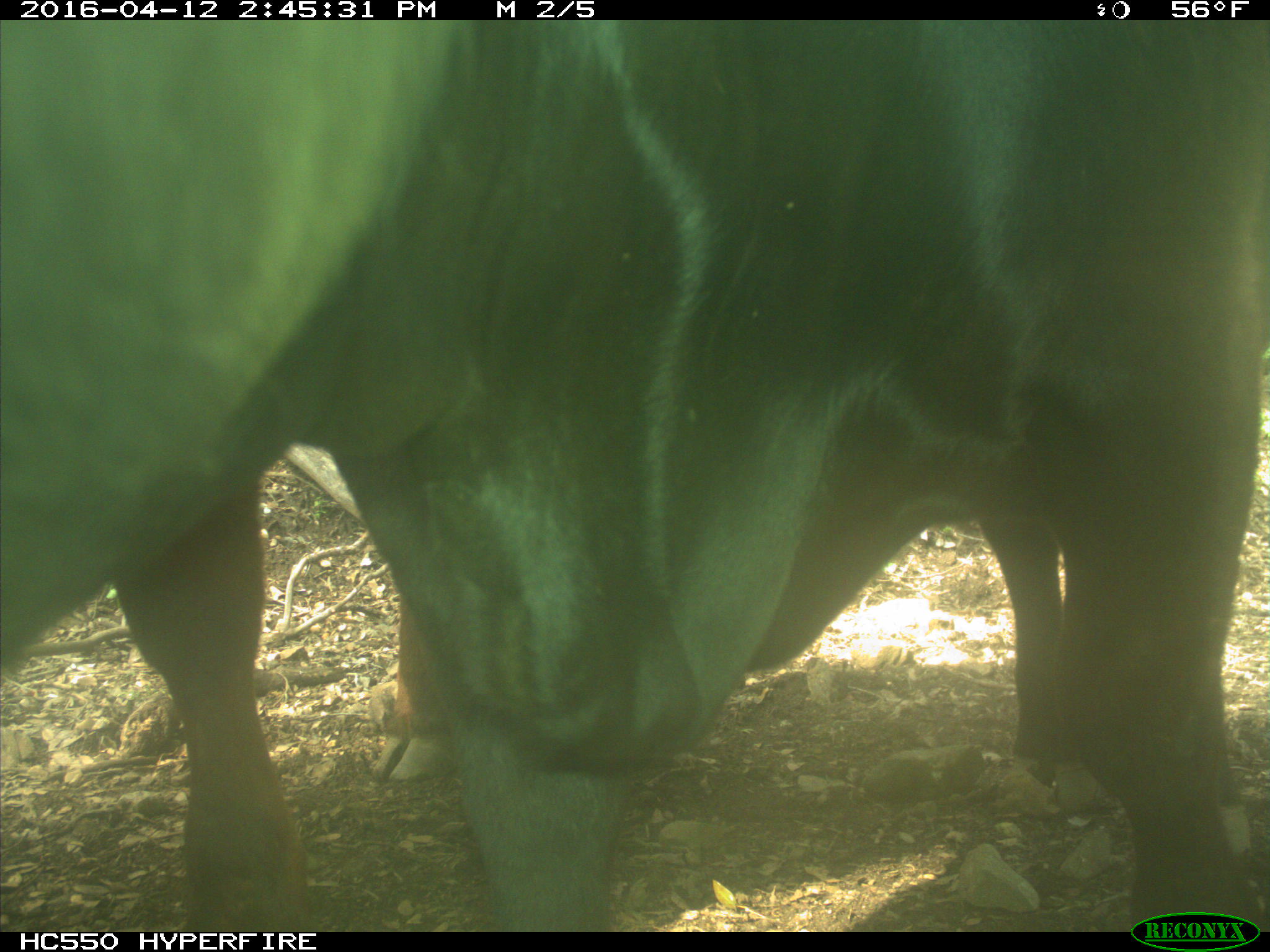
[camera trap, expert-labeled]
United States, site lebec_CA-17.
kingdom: Animalia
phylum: Chordata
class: Mammalia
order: Artiodactyla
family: Bovidae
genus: Bos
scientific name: Bos taurus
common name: domestic cow